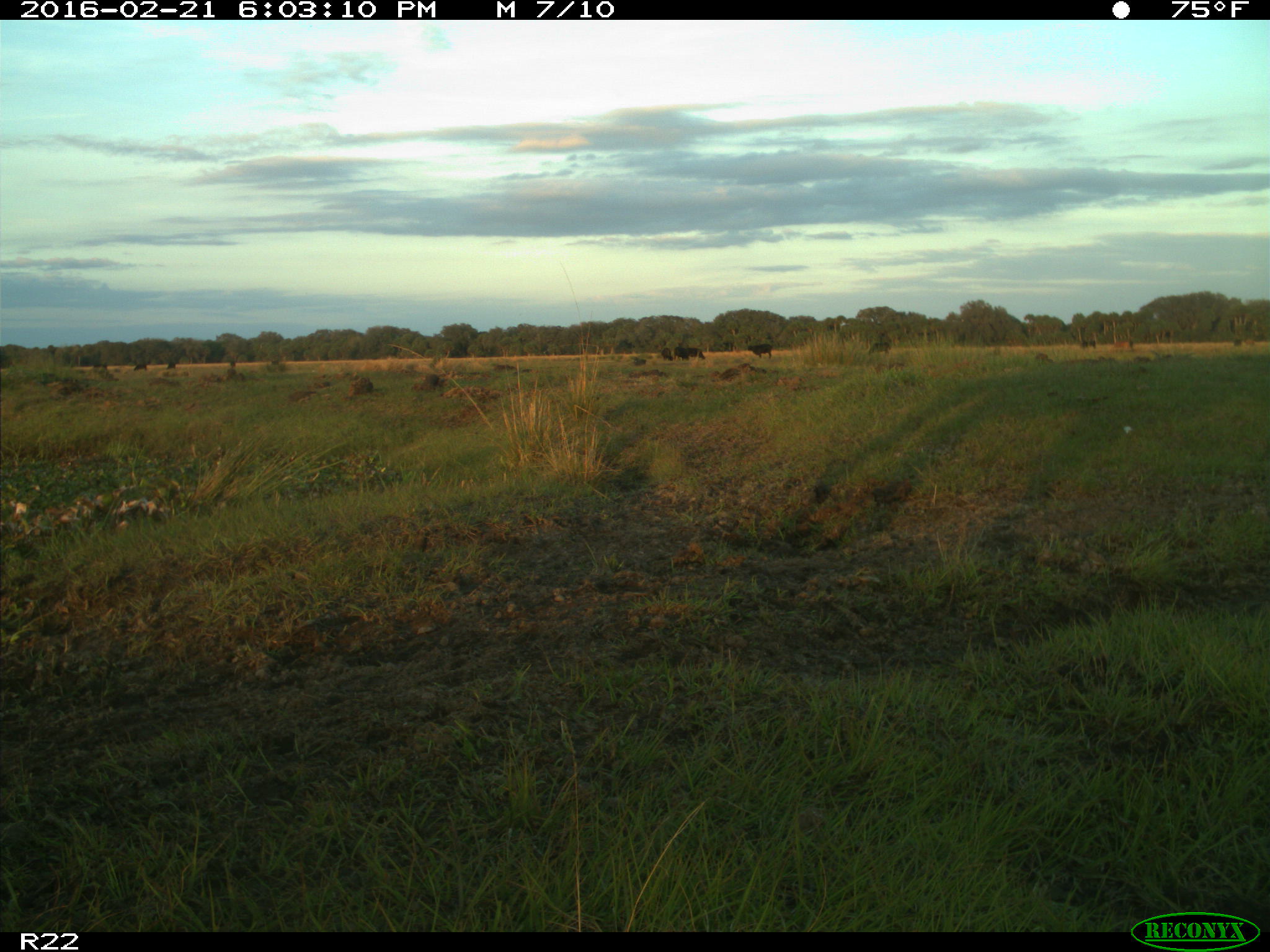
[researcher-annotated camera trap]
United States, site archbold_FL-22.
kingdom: Animalia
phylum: Chordata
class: Mammalia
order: Artiodactyla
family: Bovidae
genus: Bos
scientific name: Bos taurus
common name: domestic cow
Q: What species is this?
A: Bos taurus (domestic cow).